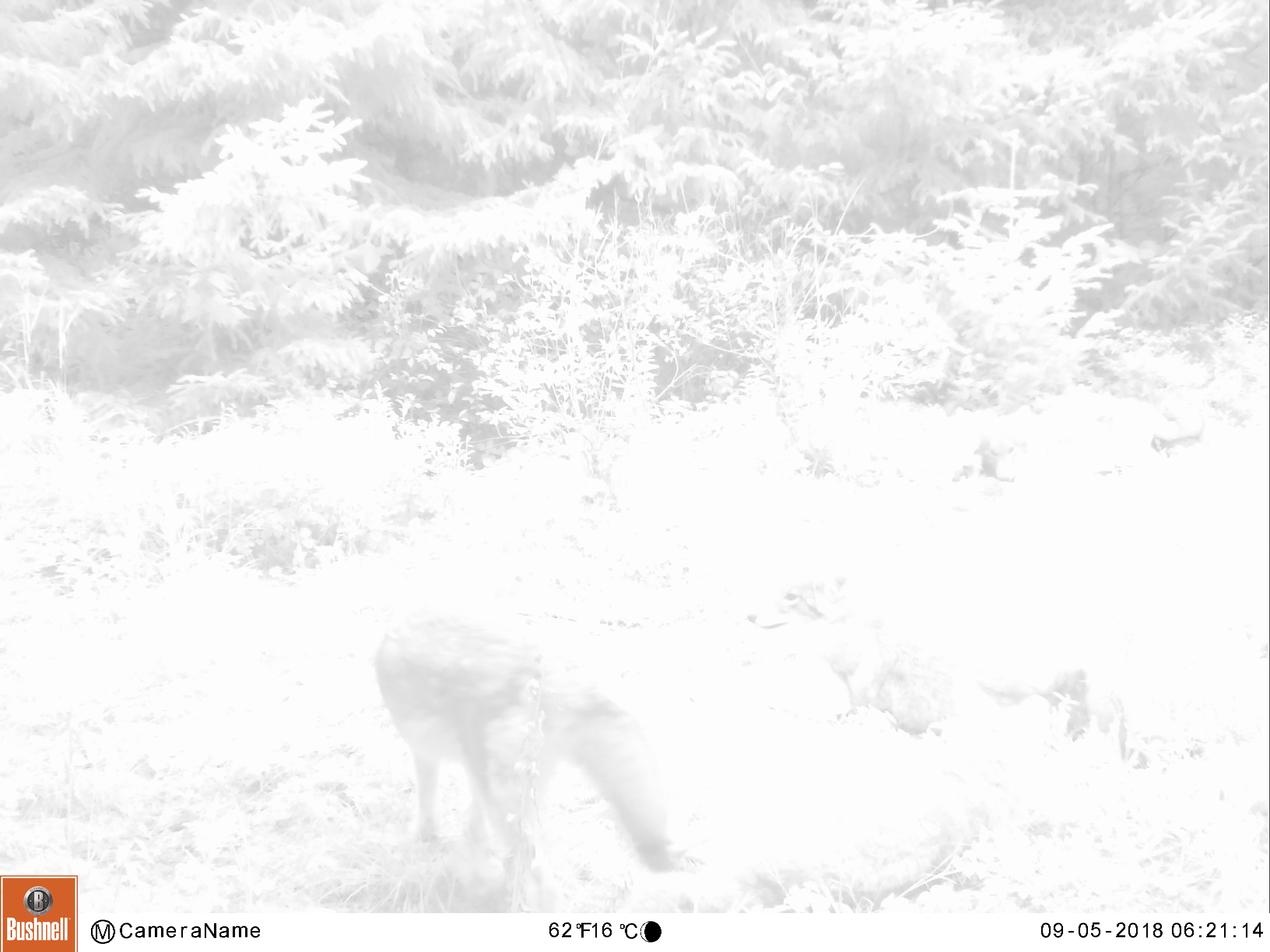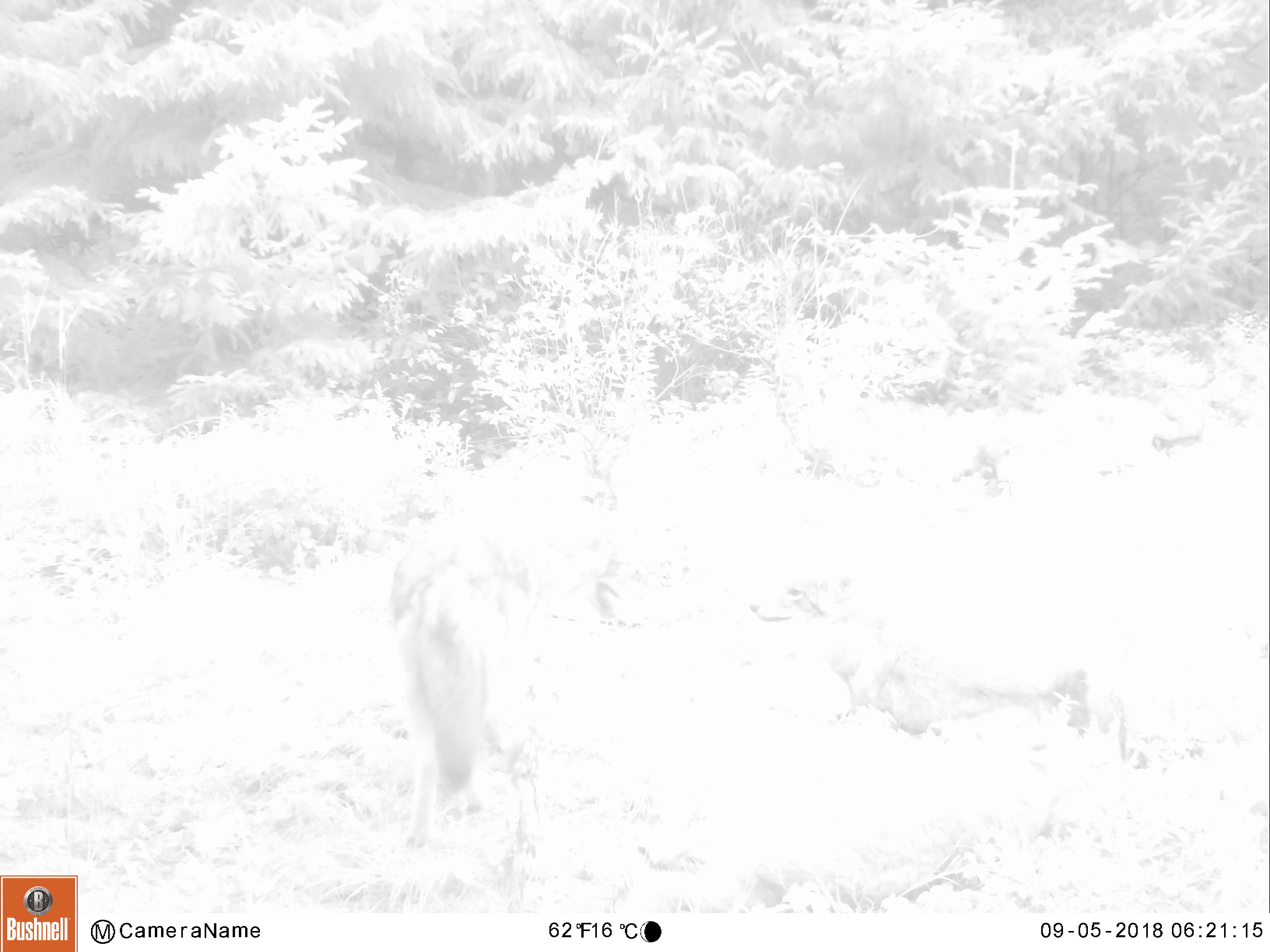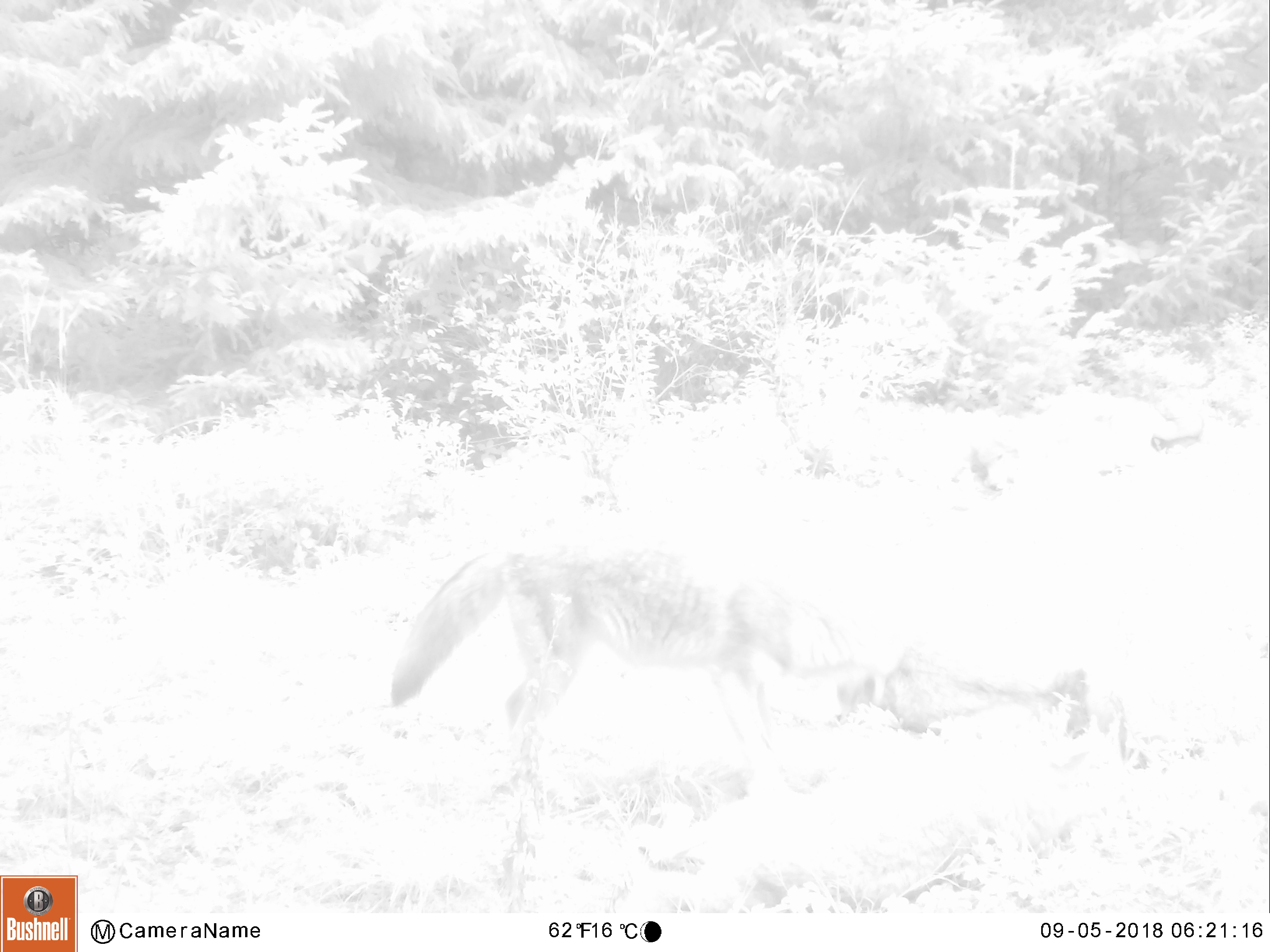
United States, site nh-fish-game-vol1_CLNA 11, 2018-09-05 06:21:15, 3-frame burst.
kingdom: Animalia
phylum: Chordata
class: Mammalia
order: Carnivora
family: Canidae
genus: Canis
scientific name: Canis latrans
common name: coyote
Coyote (Canis latrans).